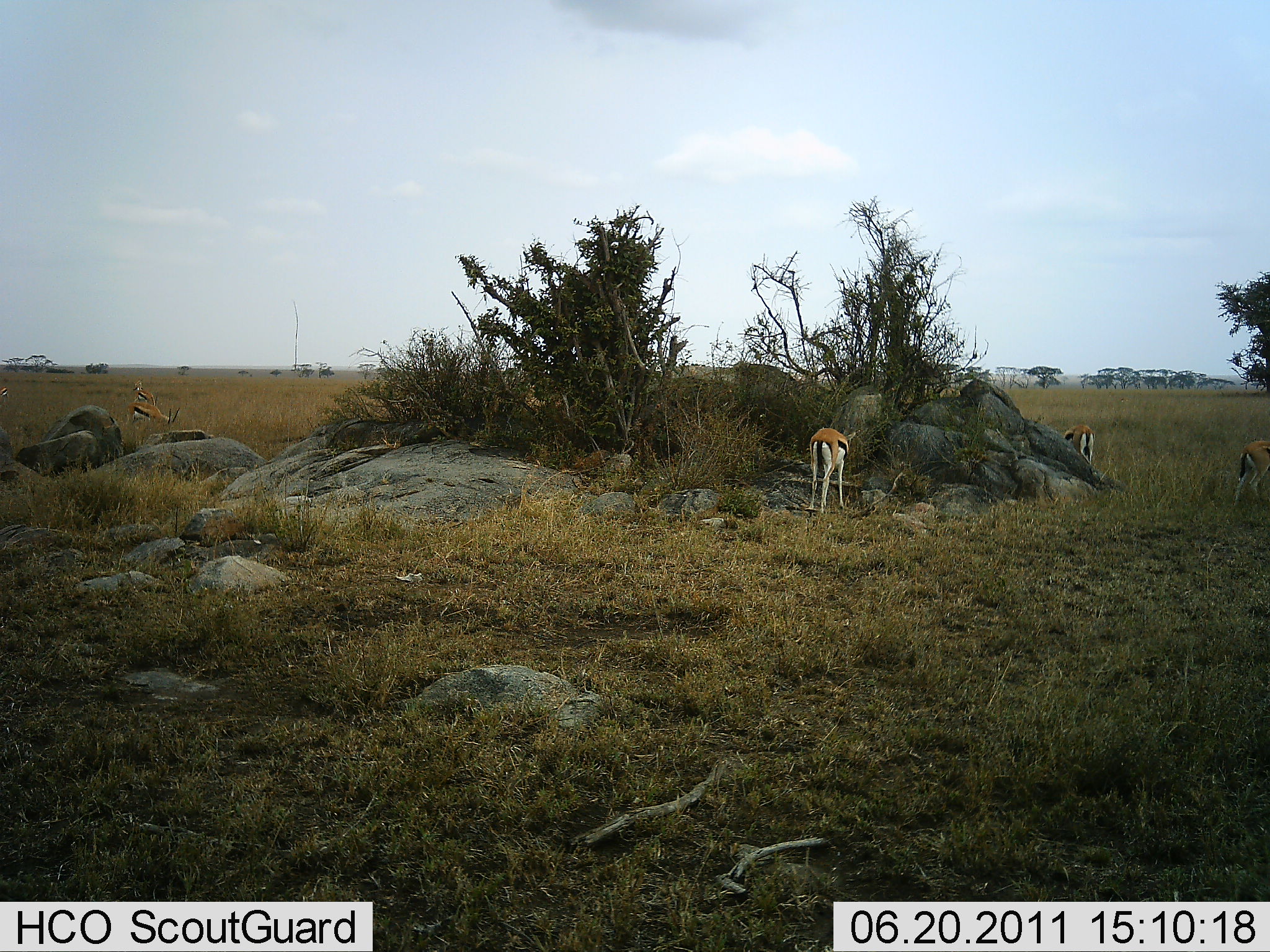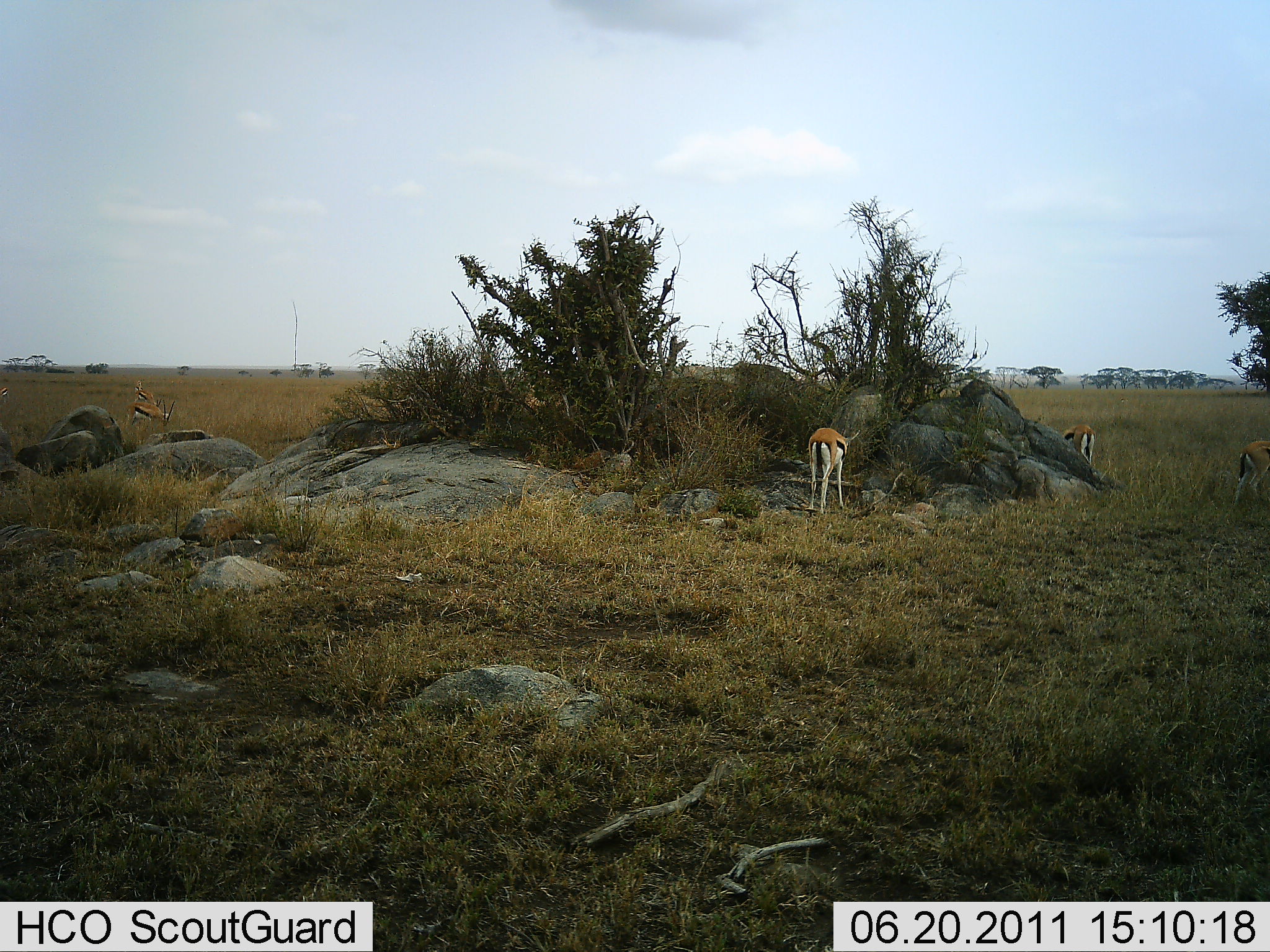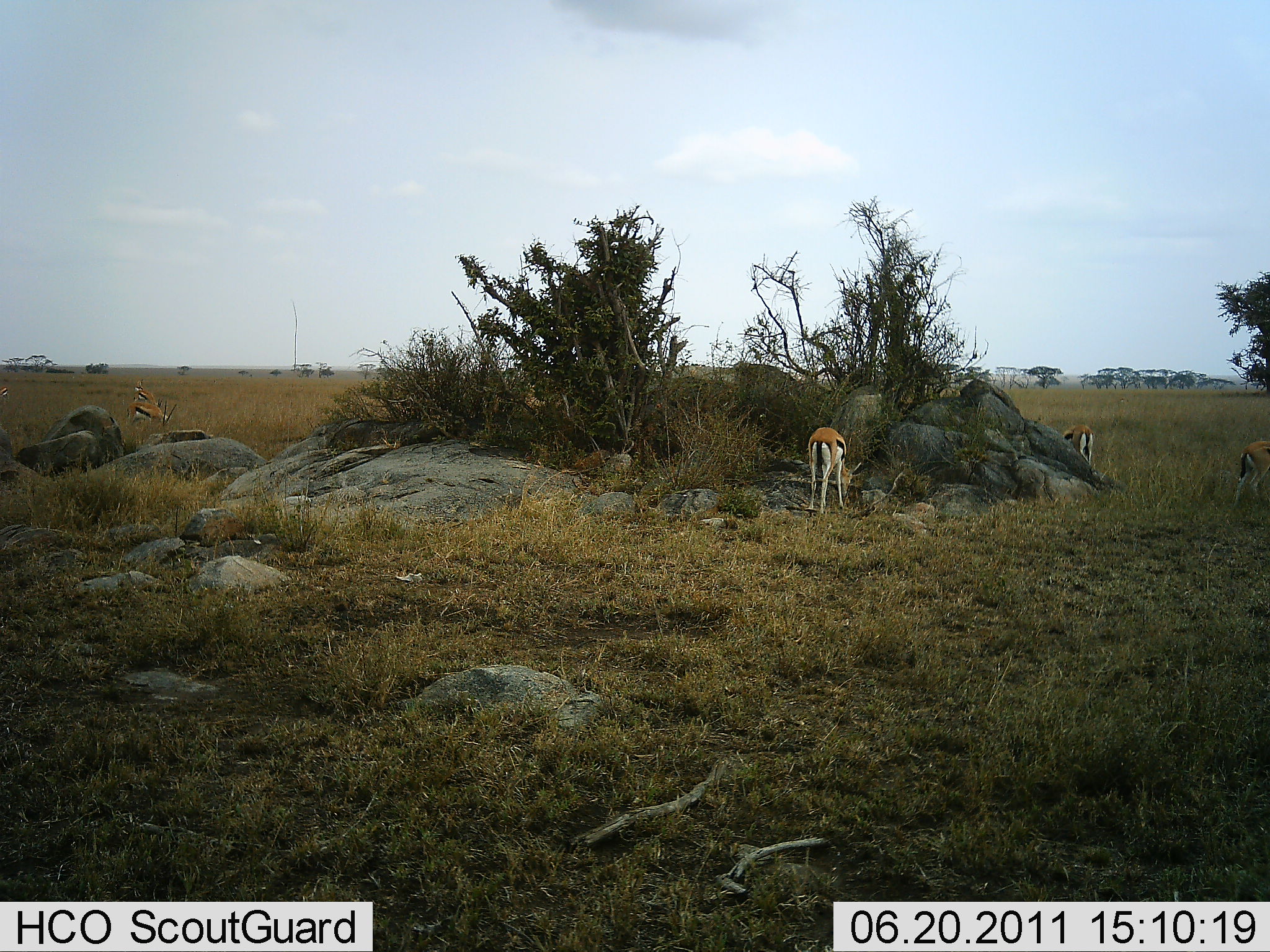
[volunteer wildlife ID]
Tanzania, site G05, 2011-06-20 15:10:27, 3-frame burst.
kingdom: Animalia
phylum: Chordata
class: Mammalia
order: Artiodactyla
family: Bovidae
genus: Eudorcas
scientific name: Eudorcas thomsonii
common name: thomson's gazelle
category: gazellethomsons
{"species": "gazellethomsons (thomson's gazelle) (Eudorcas thomsonii)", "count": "5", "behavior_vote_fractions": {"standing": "55%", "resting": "0%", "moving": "9%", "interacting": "0%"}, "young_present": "0%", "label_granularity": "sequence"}